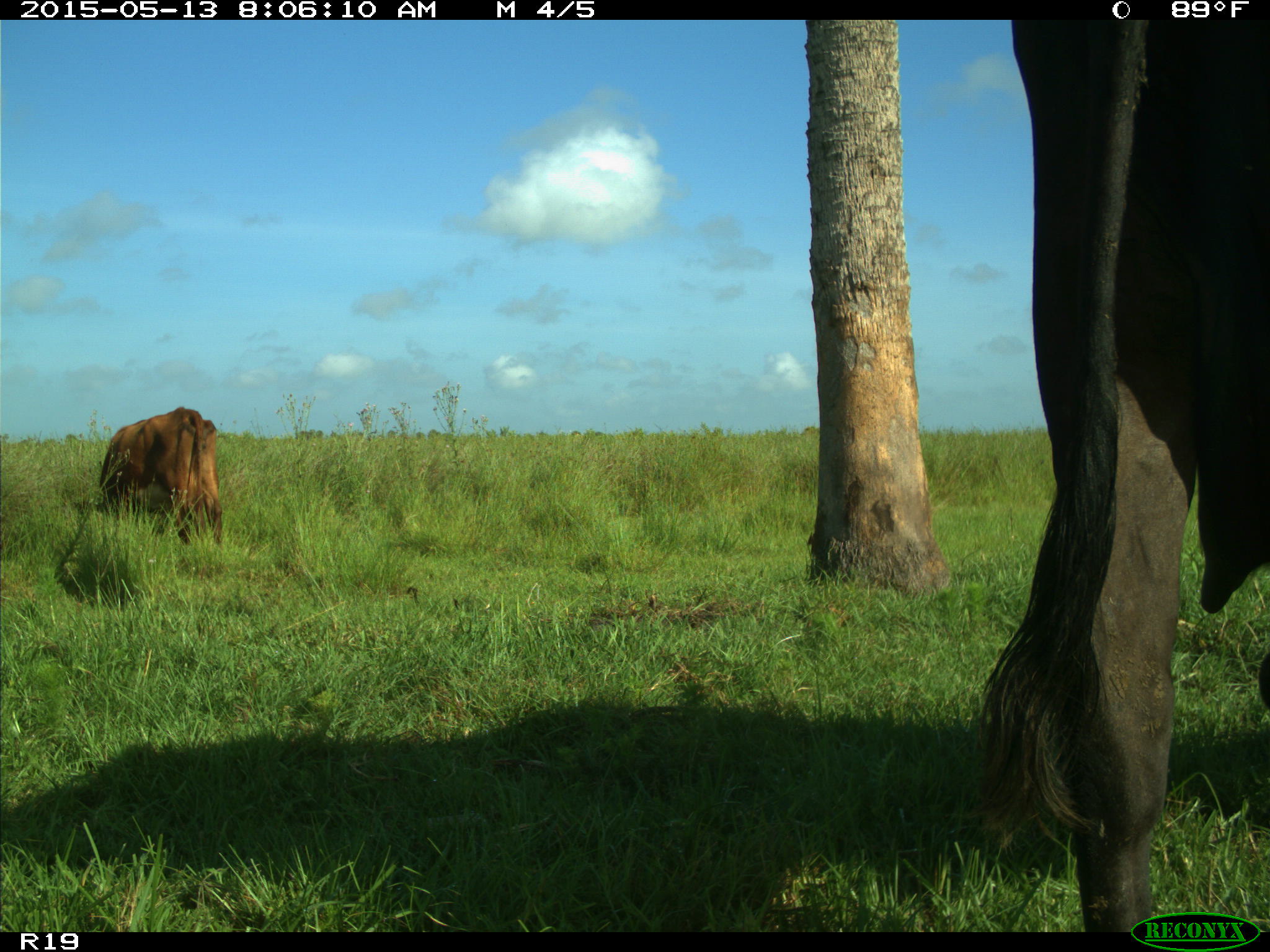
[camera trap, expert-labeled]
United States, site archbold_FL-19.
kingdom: Animalia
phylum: Chordata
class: Mammalia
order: Artiodactyla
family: Bovidae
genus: Bos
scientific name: Bos taurus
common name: domestic cow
Bos taurus (domestic cow).